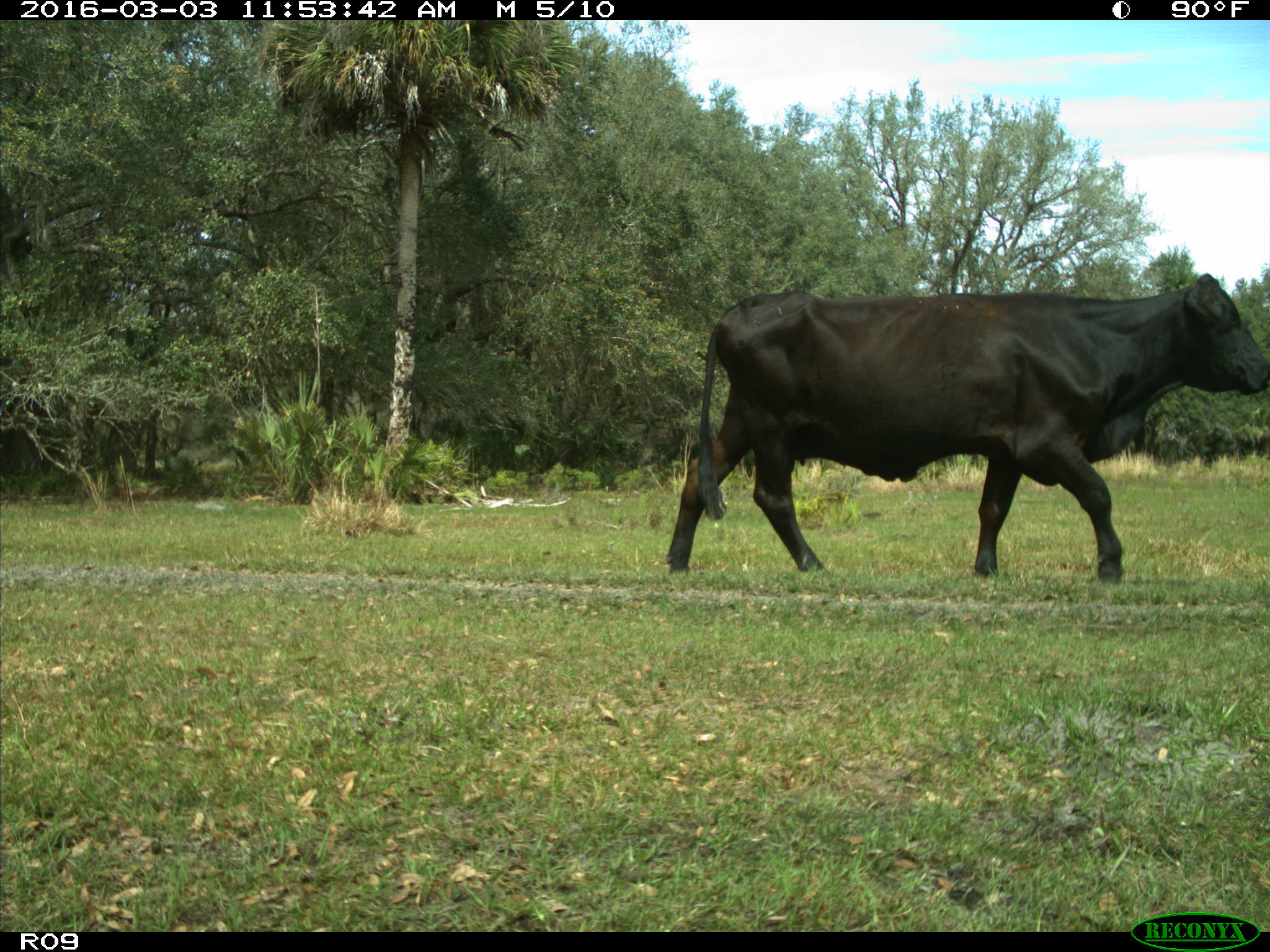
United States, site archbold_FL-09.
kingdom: Animalia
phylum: Chordata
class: Mammalia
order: Artiodactyla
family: Bovidae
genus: Bos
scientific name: Bos taurus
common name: domestic cow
Bos taurus (domestic cow).